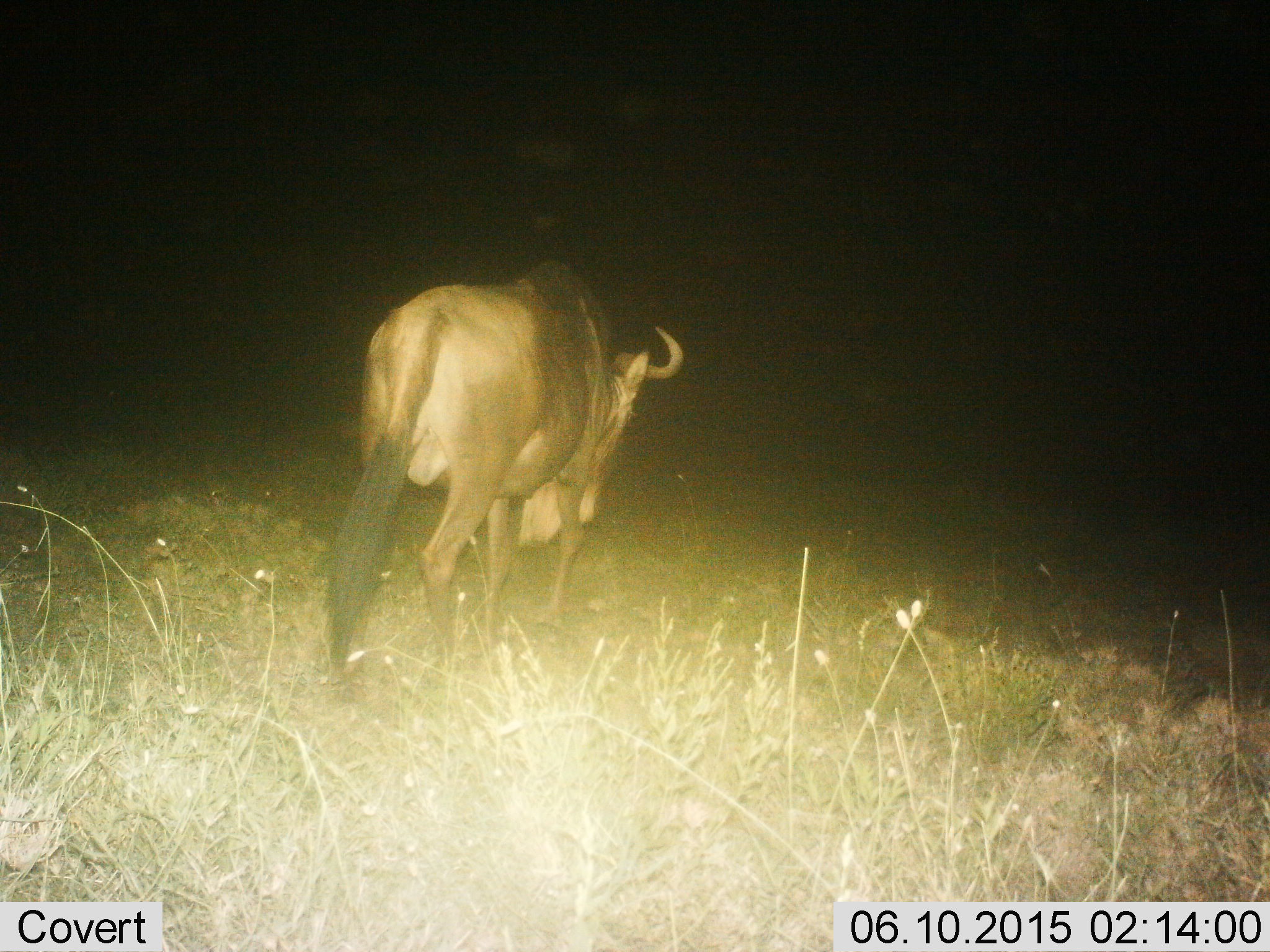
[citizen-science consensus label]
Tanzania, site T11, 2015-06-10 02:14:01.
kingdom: Animalia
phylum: Chordata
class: Mammalia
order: Artiodactyla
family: Bovidae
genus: Connochaetes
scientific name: Connochaetes taurinus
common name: blue wildebeest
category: wildebeest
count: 1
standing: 30%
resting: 0%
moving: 70%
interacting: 0%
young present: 0%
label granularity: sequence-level